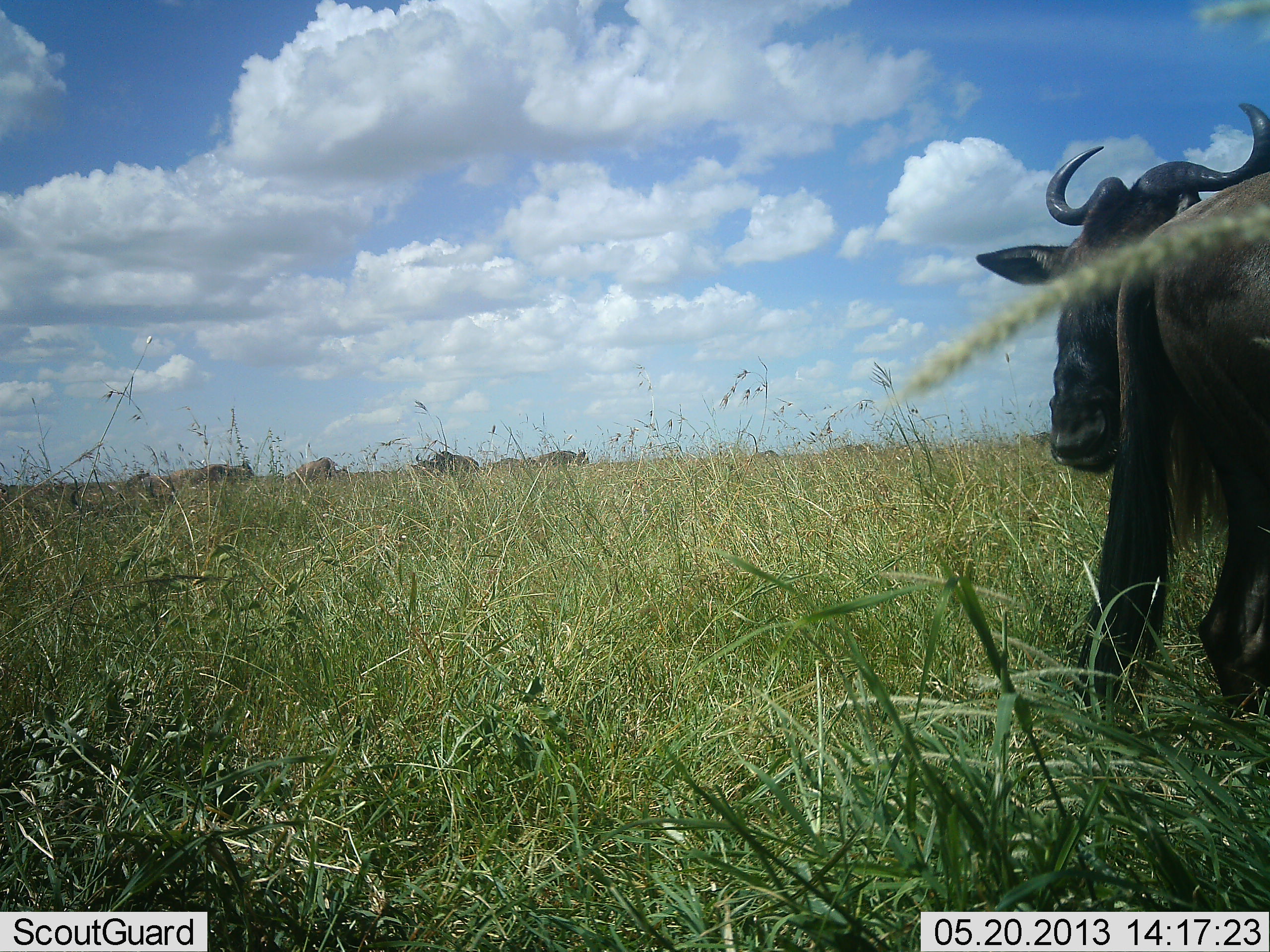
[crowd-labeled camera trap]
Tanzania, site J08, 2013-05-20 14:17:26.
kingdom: Animalia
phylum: Chordata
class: Mammalia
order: Artiodactyla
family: Bovidae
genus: Connochaetes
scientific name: Connochaetes taurinus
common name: blue wildebeest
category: wildebeest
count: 6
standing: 77%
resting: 8%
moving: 15%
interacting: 0%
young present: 0%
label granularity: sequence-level